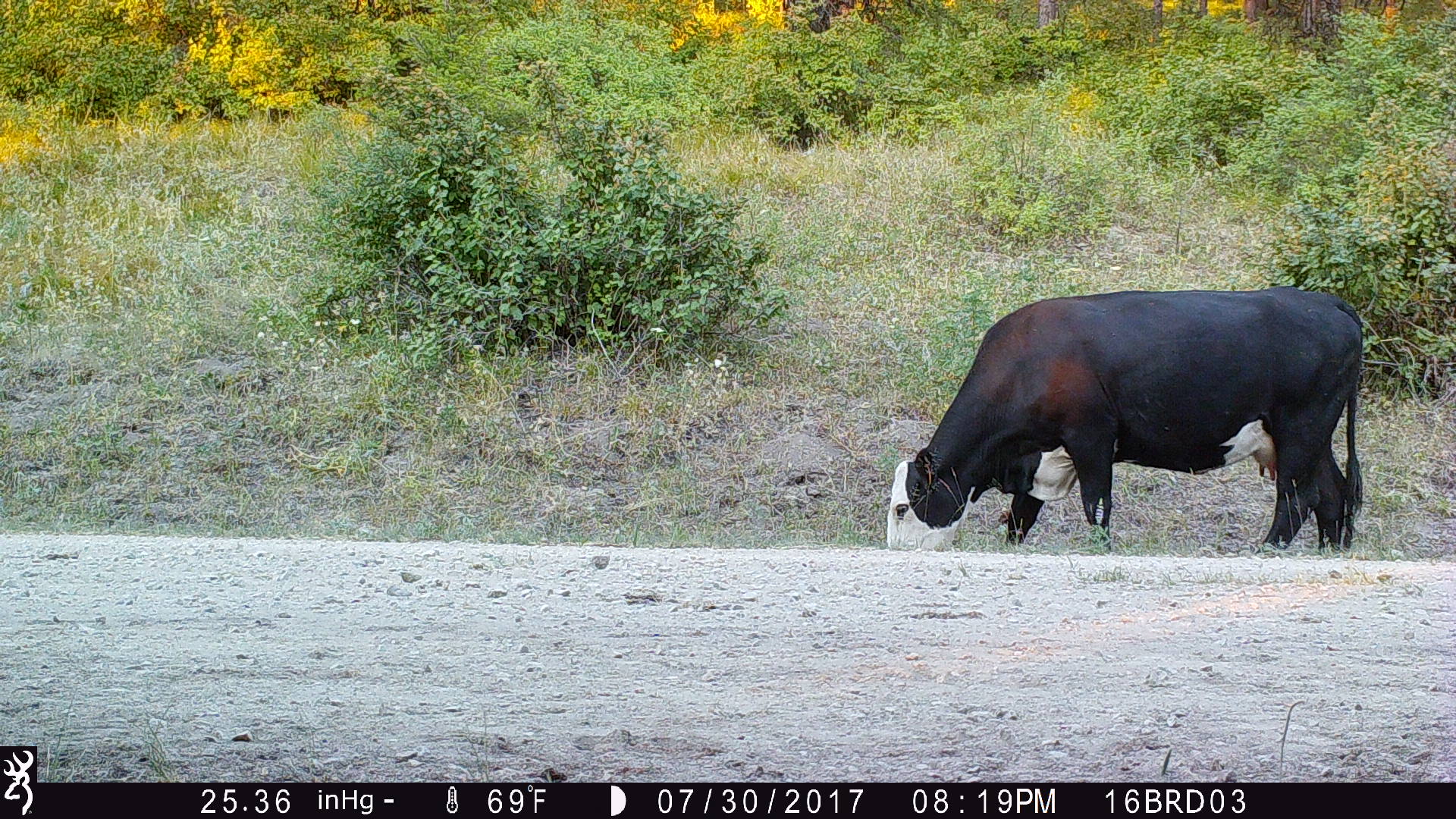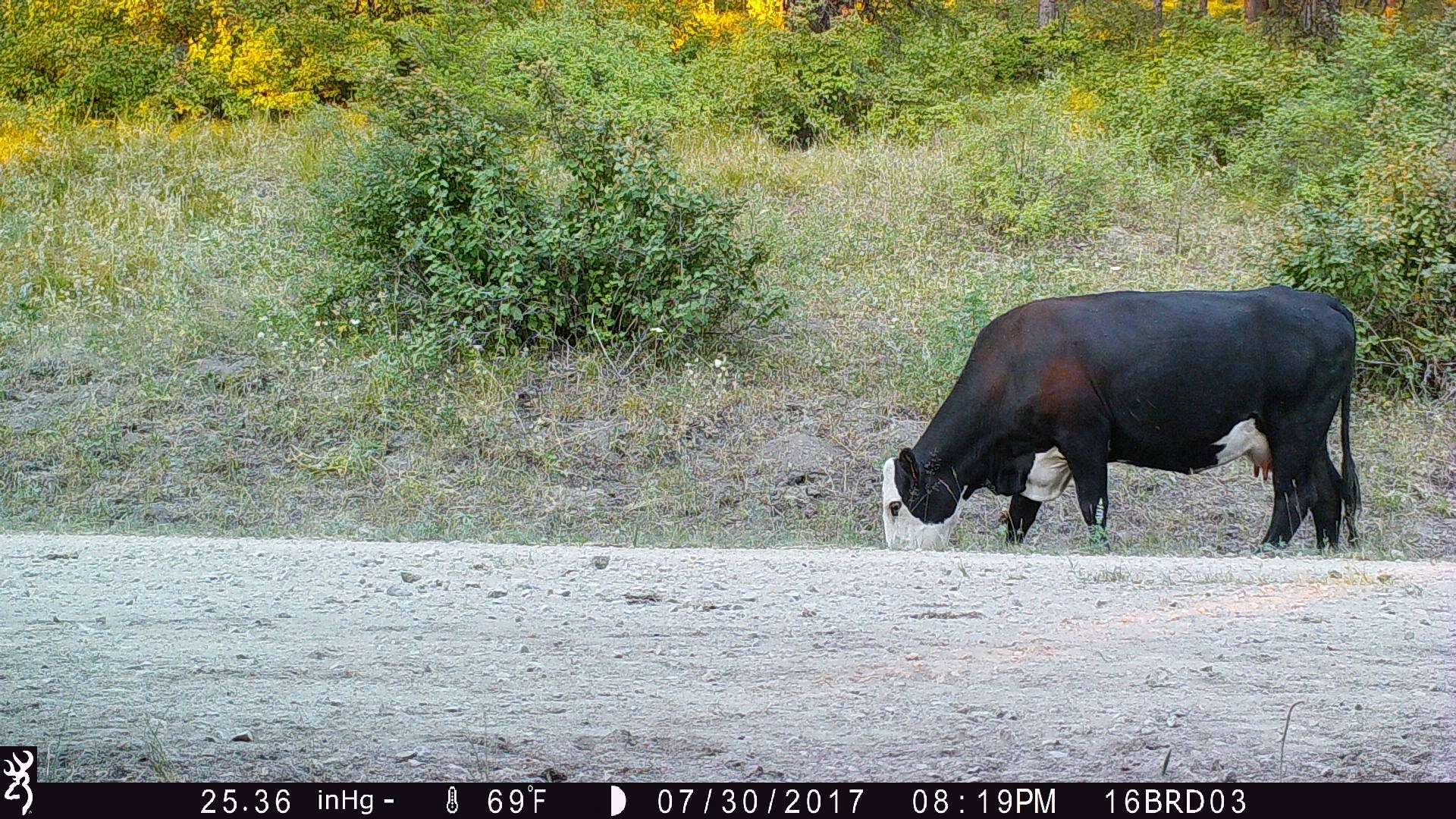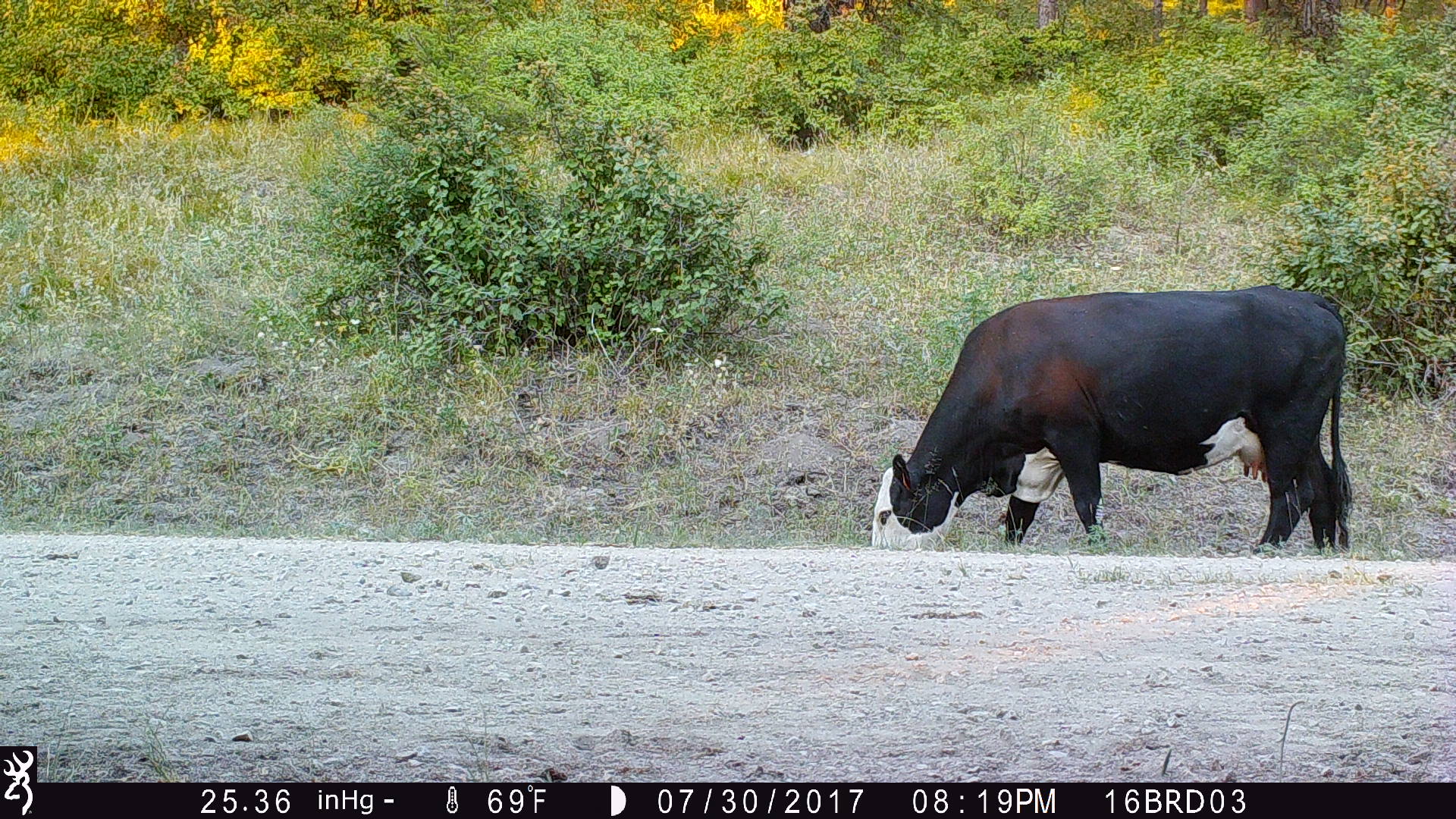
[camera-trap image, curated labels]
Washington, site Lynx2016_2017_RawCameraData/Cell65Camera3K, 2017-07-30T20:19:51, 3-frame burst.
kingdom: Animalia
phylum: Chordata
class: Mammalia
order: Artiodactyla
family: Bovidae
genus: Bos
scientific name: Bos taurus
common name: domestic cattle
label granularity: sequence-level